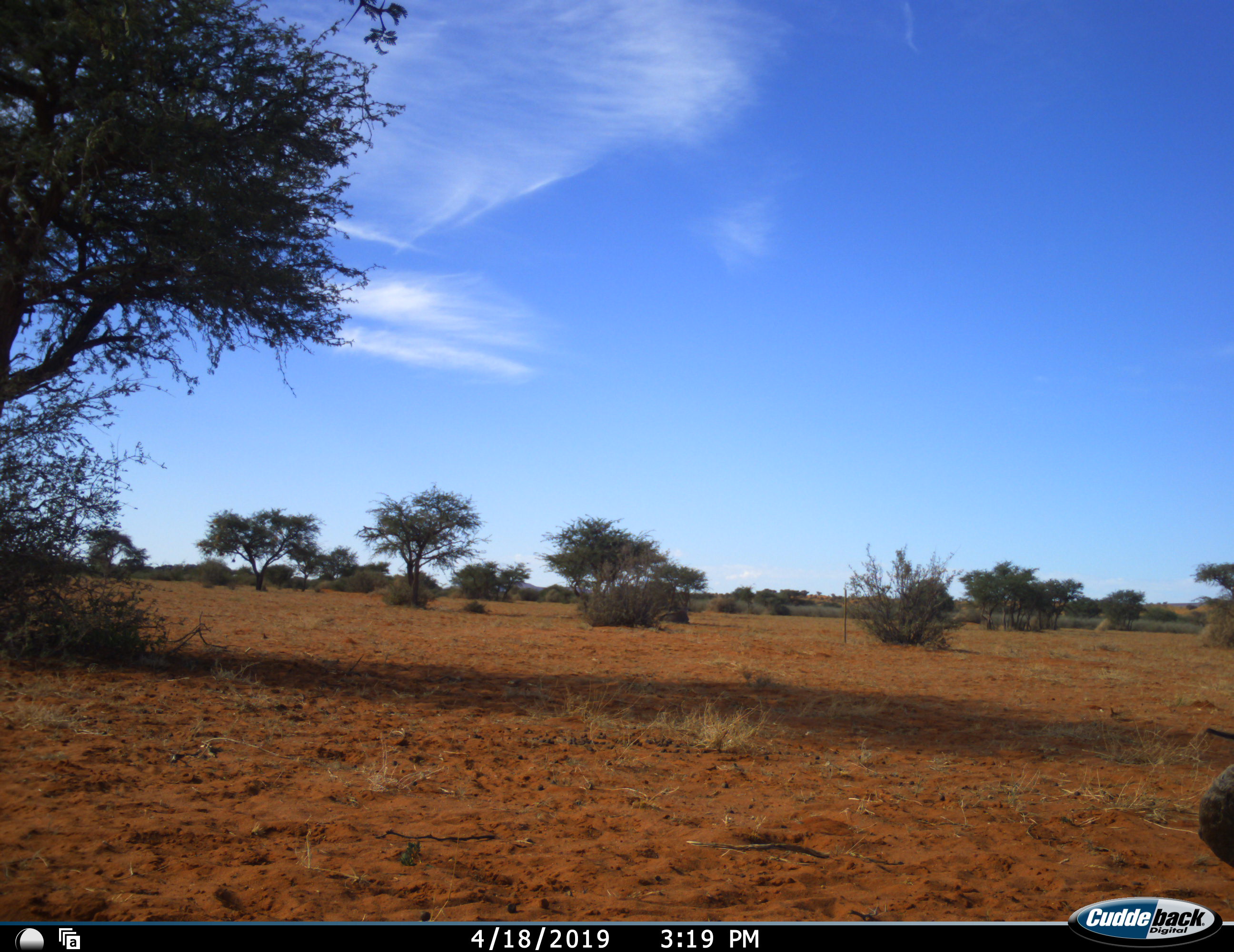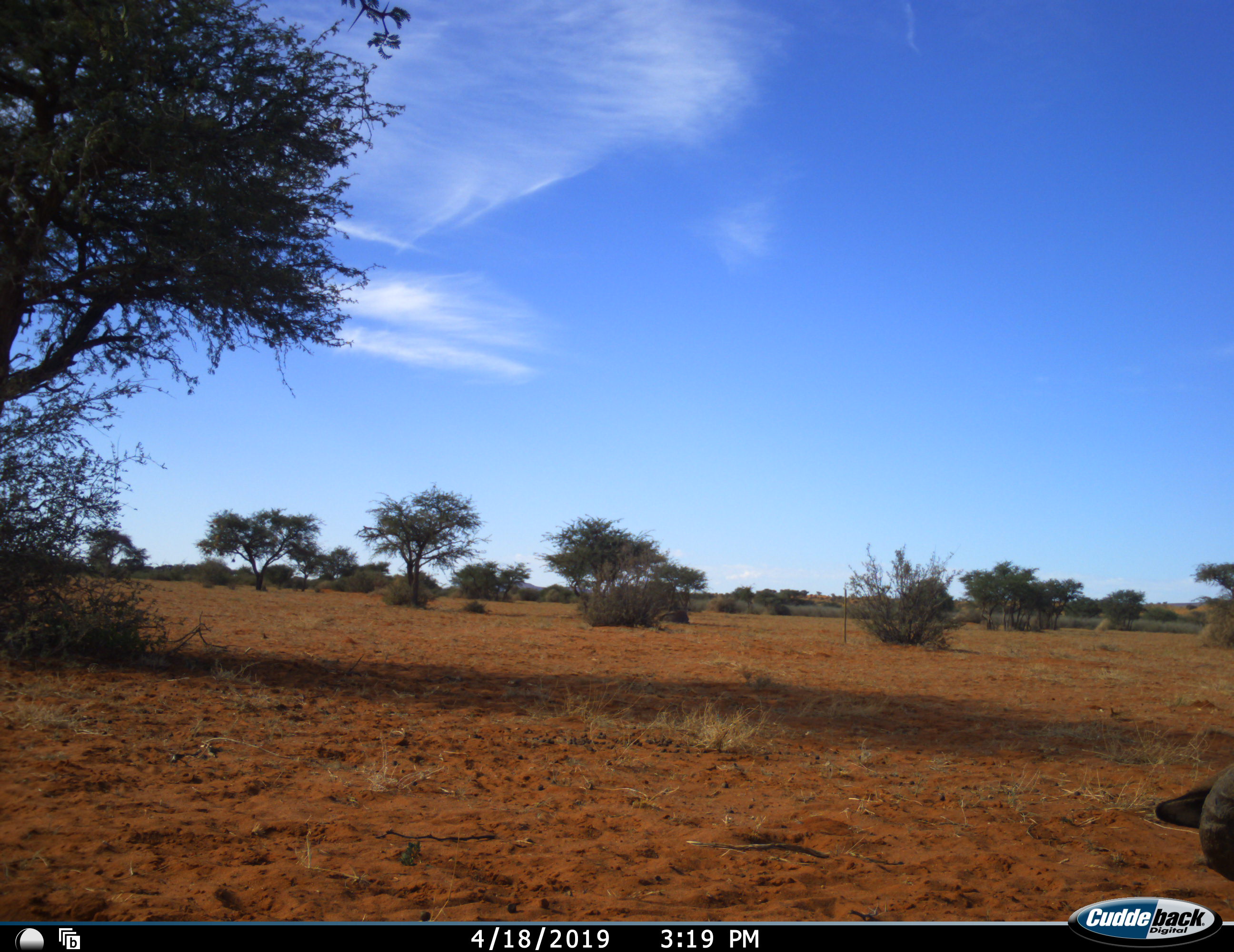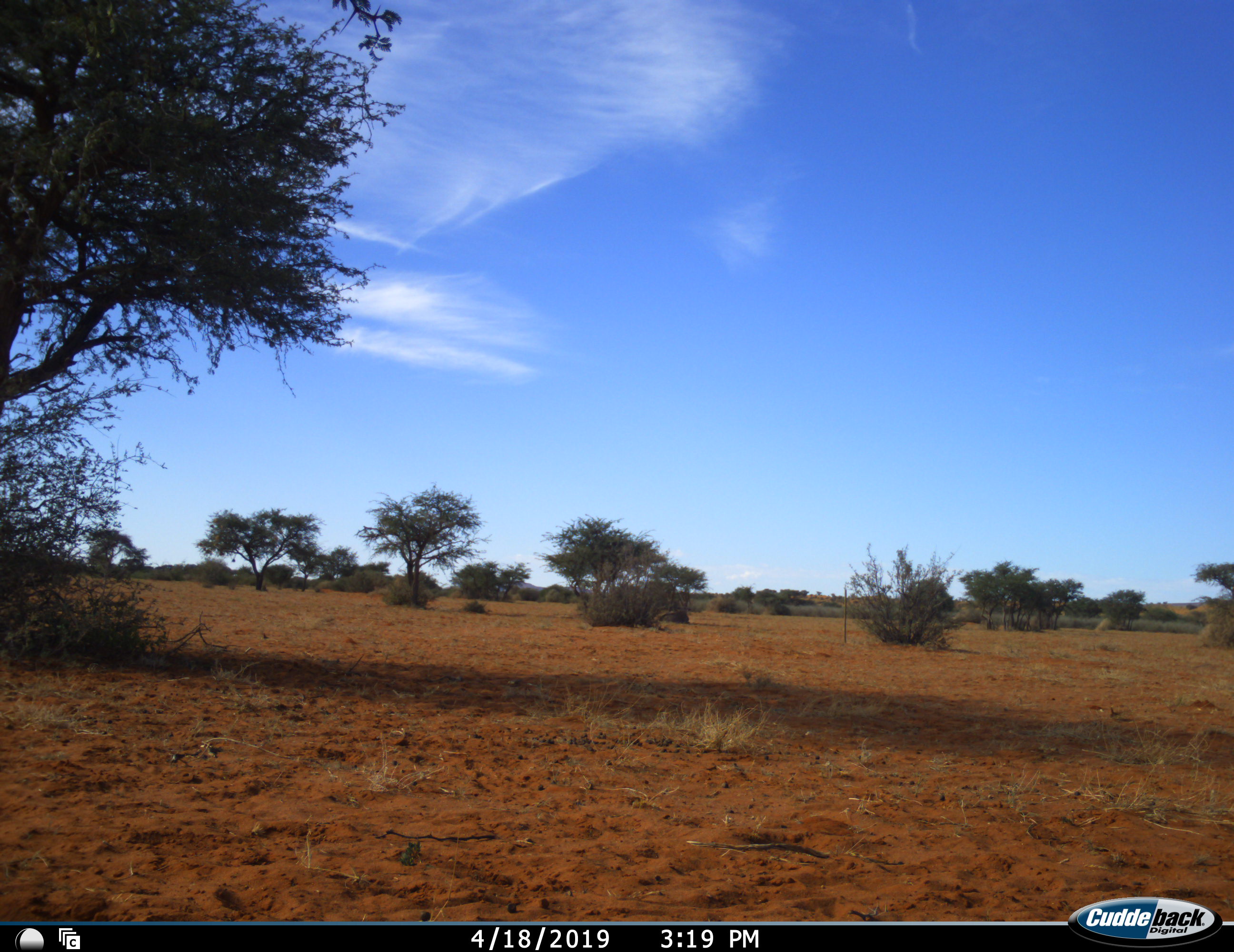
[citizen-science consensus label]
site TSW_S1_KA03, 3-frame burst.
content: unidentified animal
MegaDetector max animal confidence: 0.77